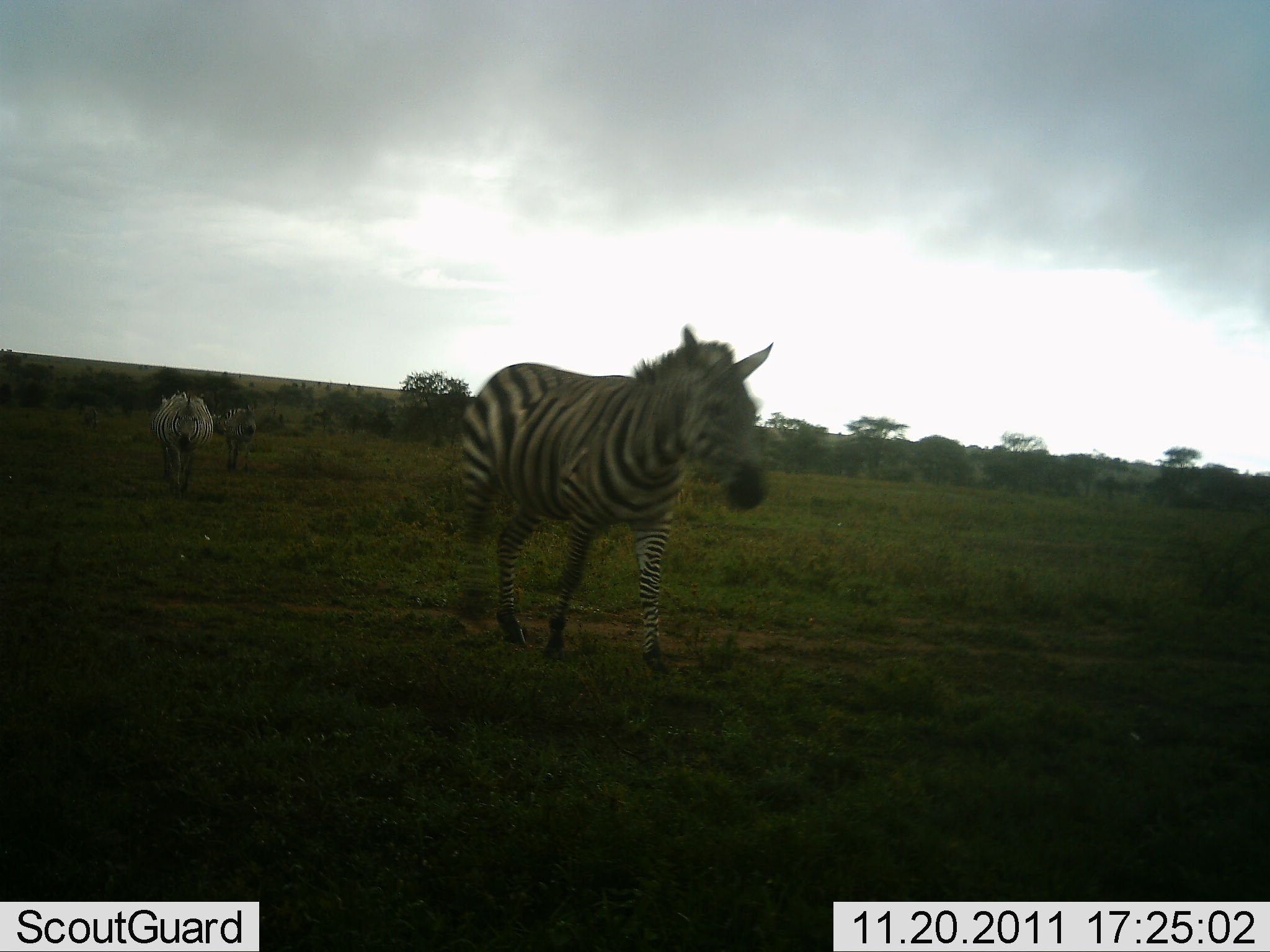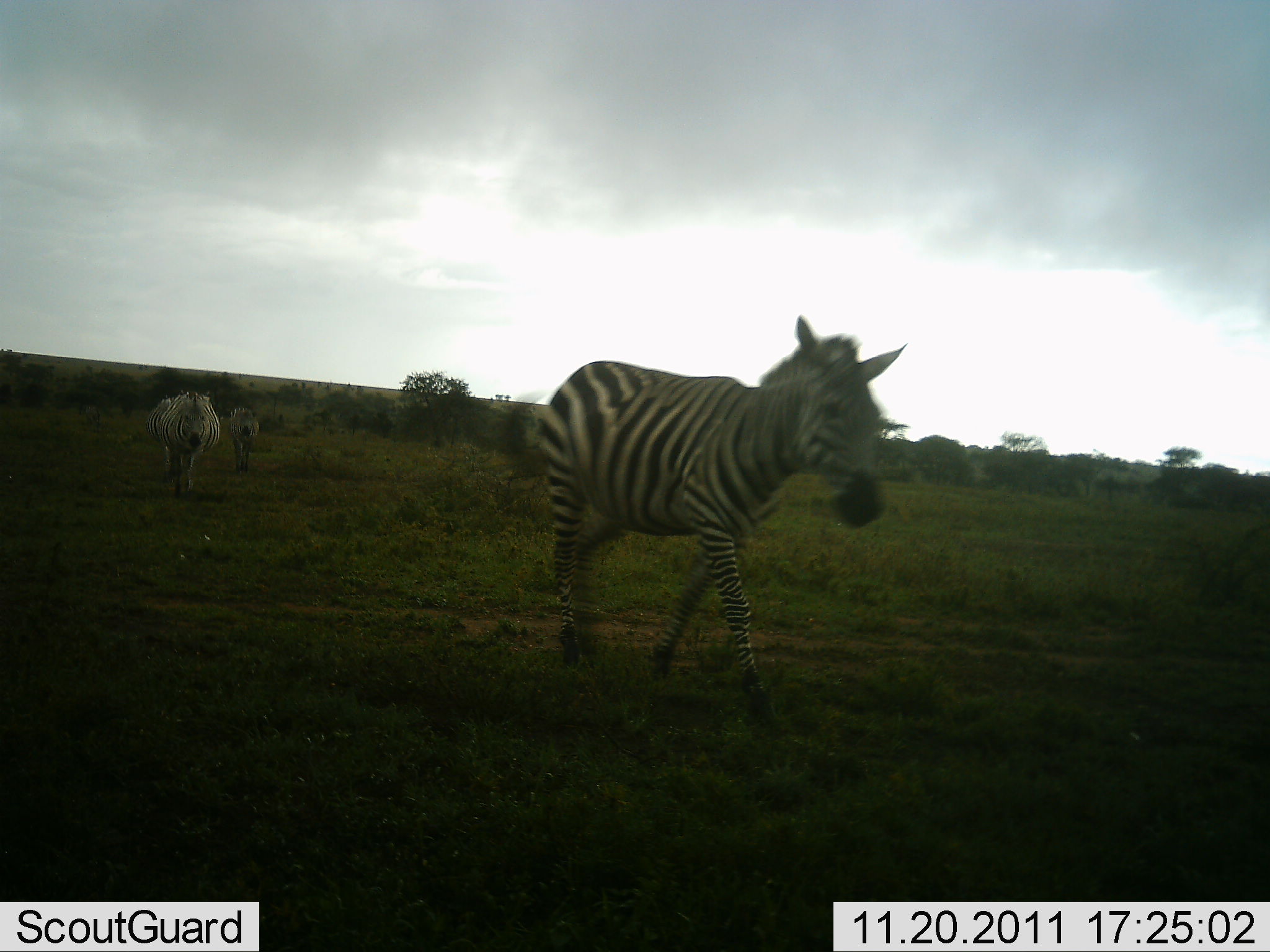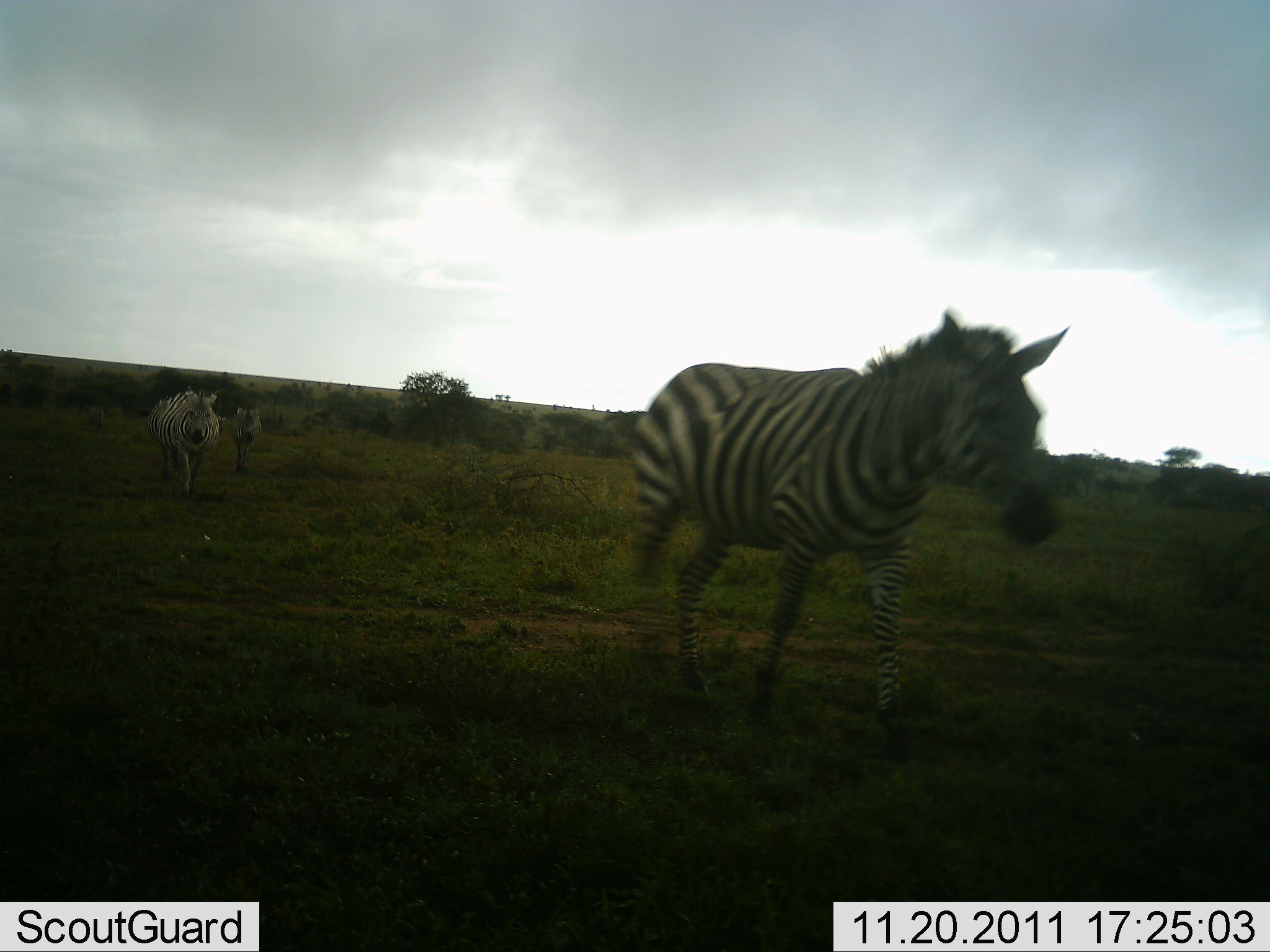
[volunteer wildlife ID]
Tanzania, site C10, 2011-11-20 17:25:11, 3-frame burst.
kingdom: Animalia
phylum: Chordata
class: Mammalia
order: Perissodactyla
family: Equidae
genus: Equus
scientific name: Equus quagga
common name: plains zebra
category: zebra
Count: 4.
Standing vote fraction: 0%.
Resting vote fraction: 0%.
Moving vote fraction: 100%.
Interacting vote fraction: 0%.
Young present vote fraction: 0%.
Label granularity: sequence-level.